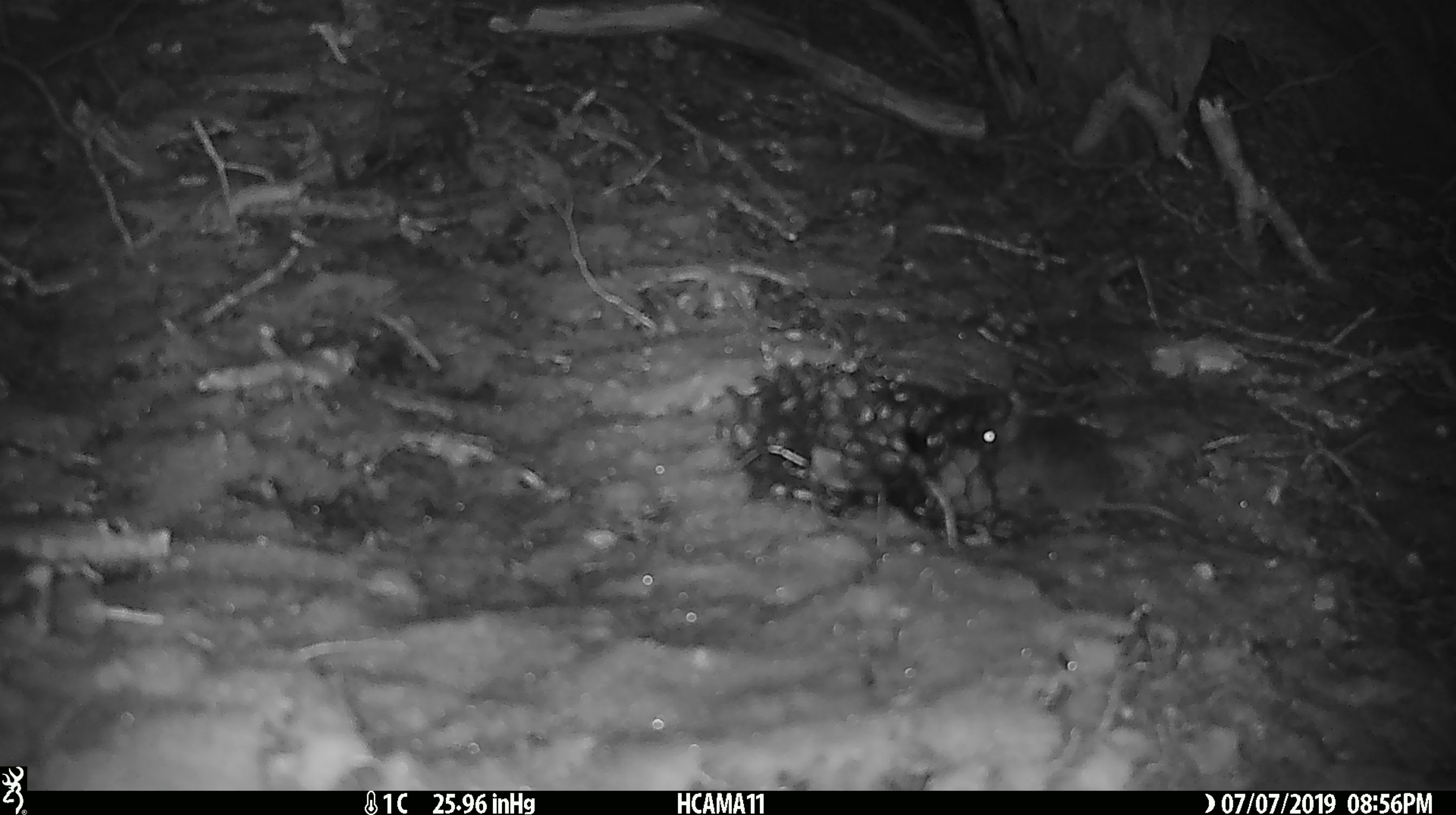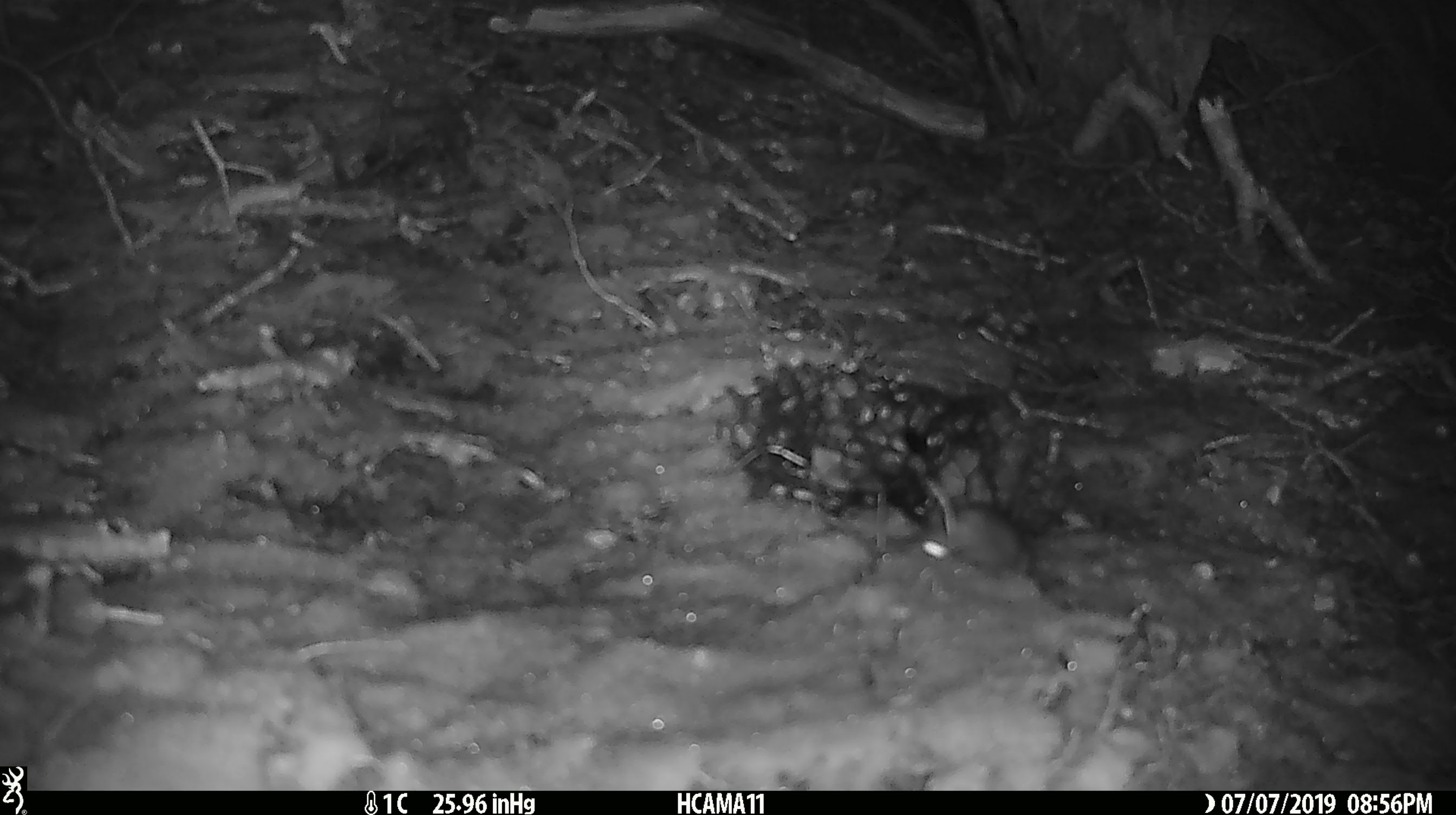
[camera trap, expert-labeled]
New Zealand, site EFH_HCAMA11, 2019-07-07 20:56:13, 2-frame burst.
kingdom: Animalia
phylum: Chordata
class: Mammalia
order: Rodentia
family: Muridae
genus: Mus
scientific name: Mus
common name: mouse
Mouse (Mus).